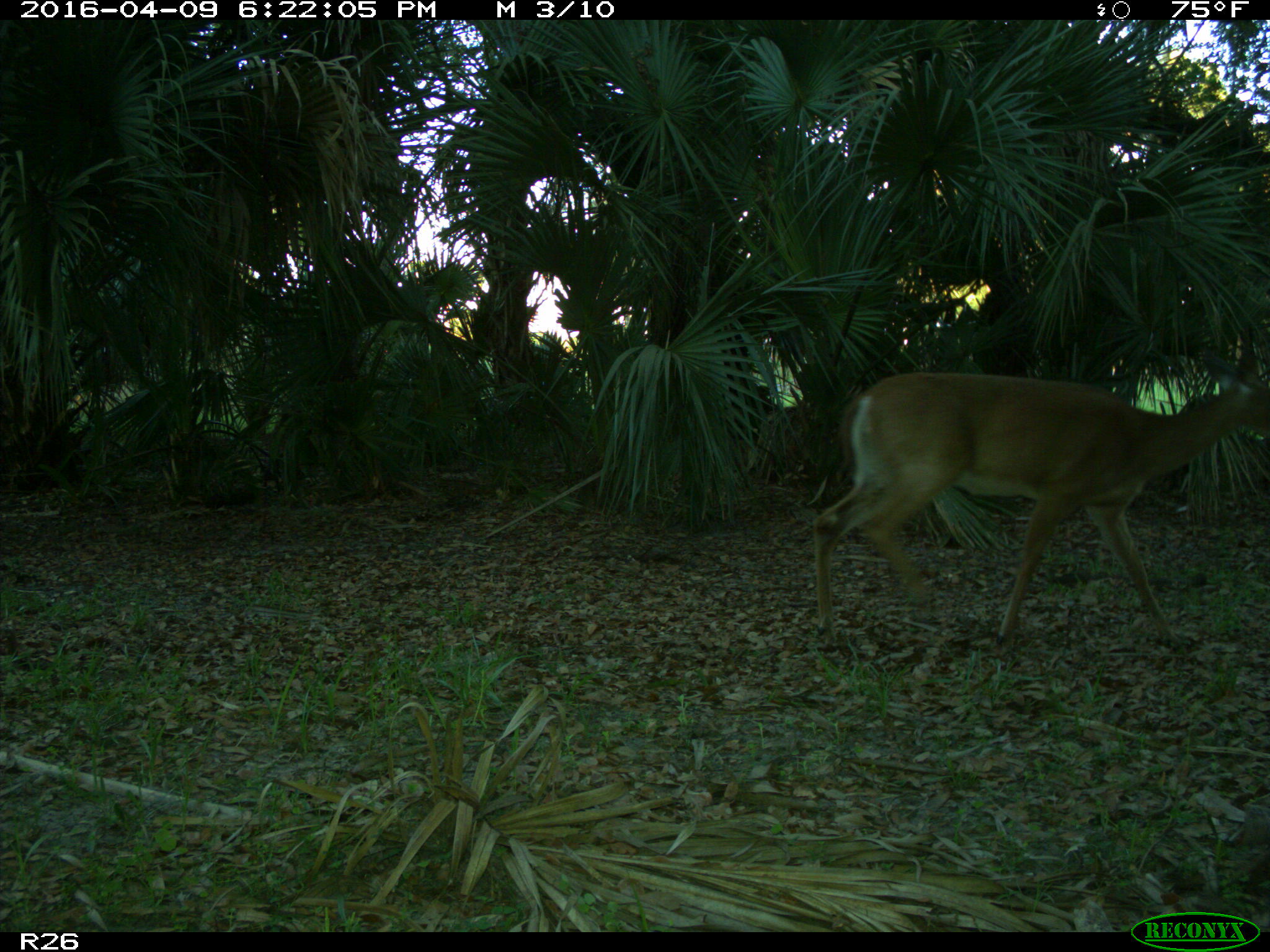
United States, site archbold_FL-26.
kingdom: Animalia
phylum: Chordata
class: Mammalia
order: Artiodactyla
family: Cervidae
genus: Odocoileus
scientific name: Odocoileus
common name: deer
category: unidentified deer